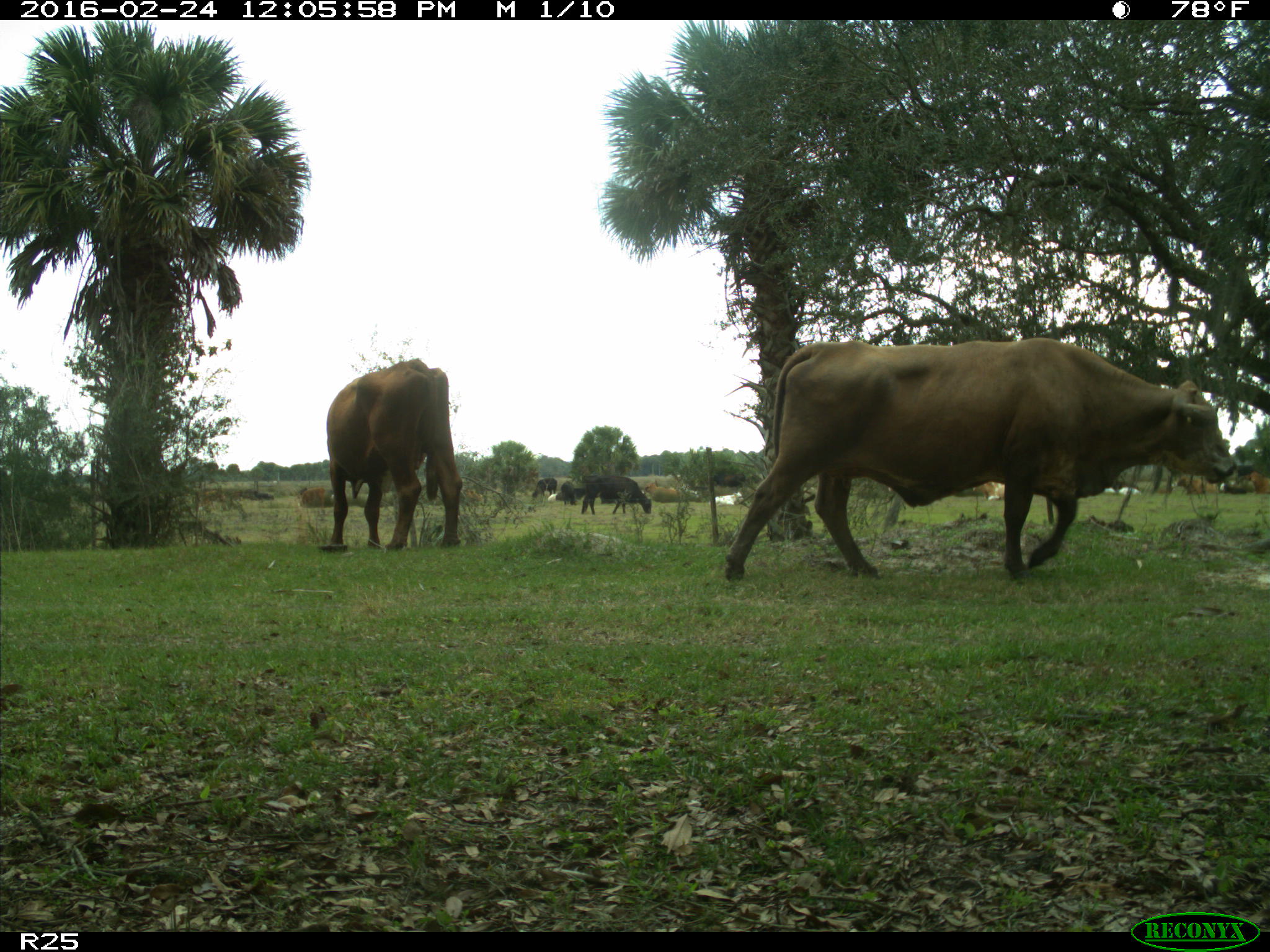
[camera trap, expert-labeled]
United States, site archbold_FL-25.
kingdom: Animalia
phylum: Chordata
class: Mammalia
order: Artiodactyla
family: Bovidae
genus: Bos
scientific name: Bos taurus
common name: domestic cow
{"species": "Bos taurus (domestic cow)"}